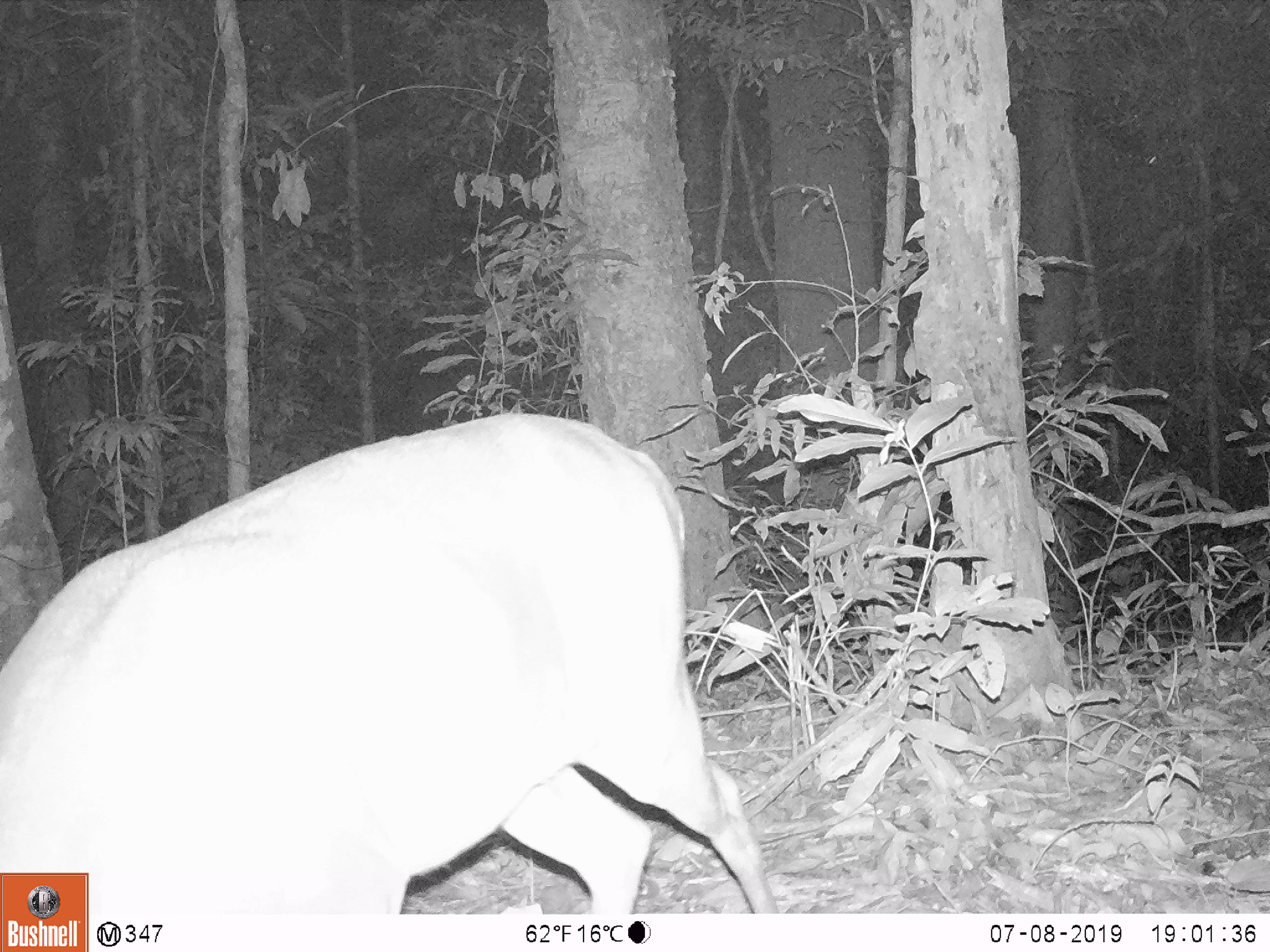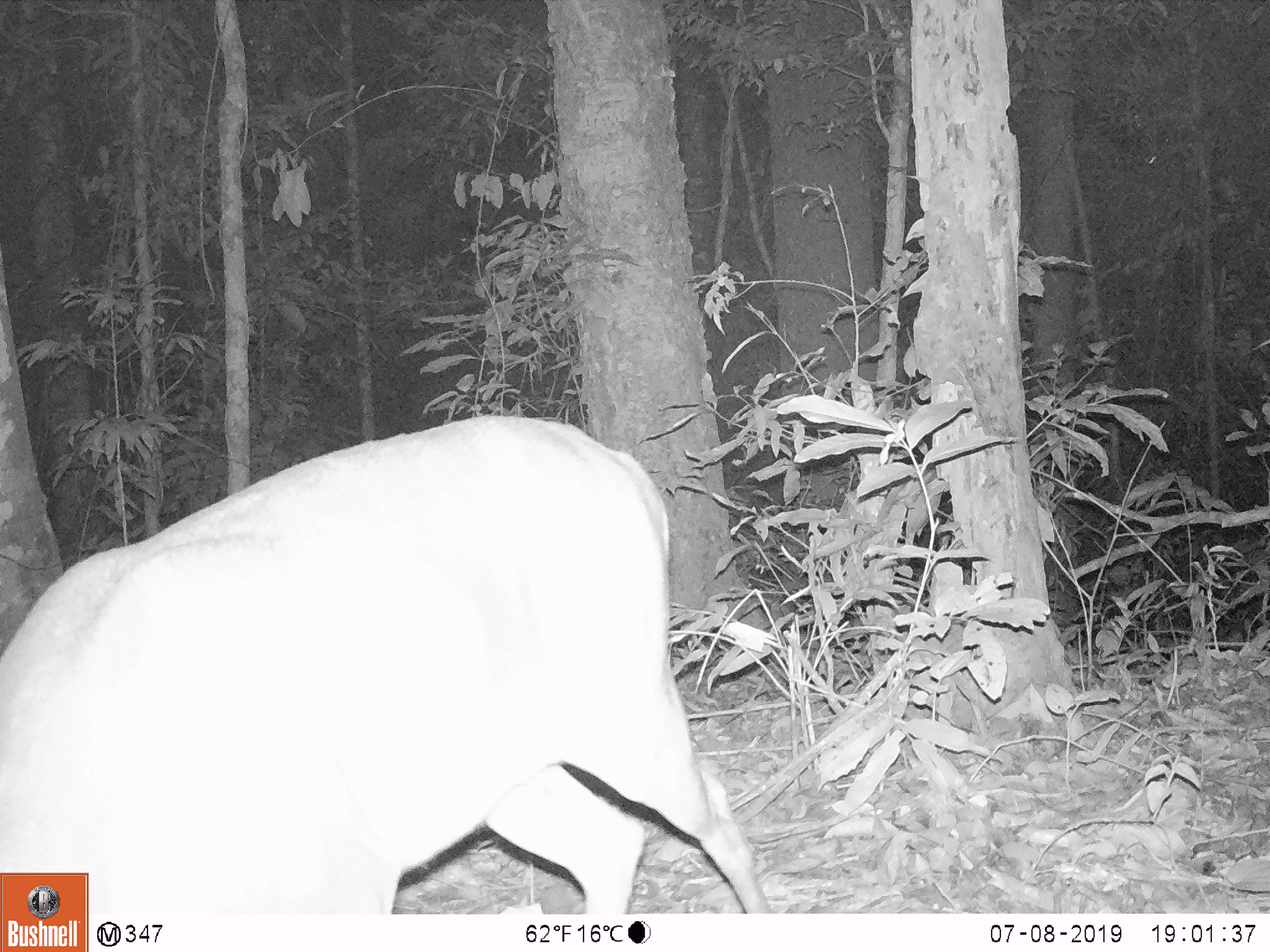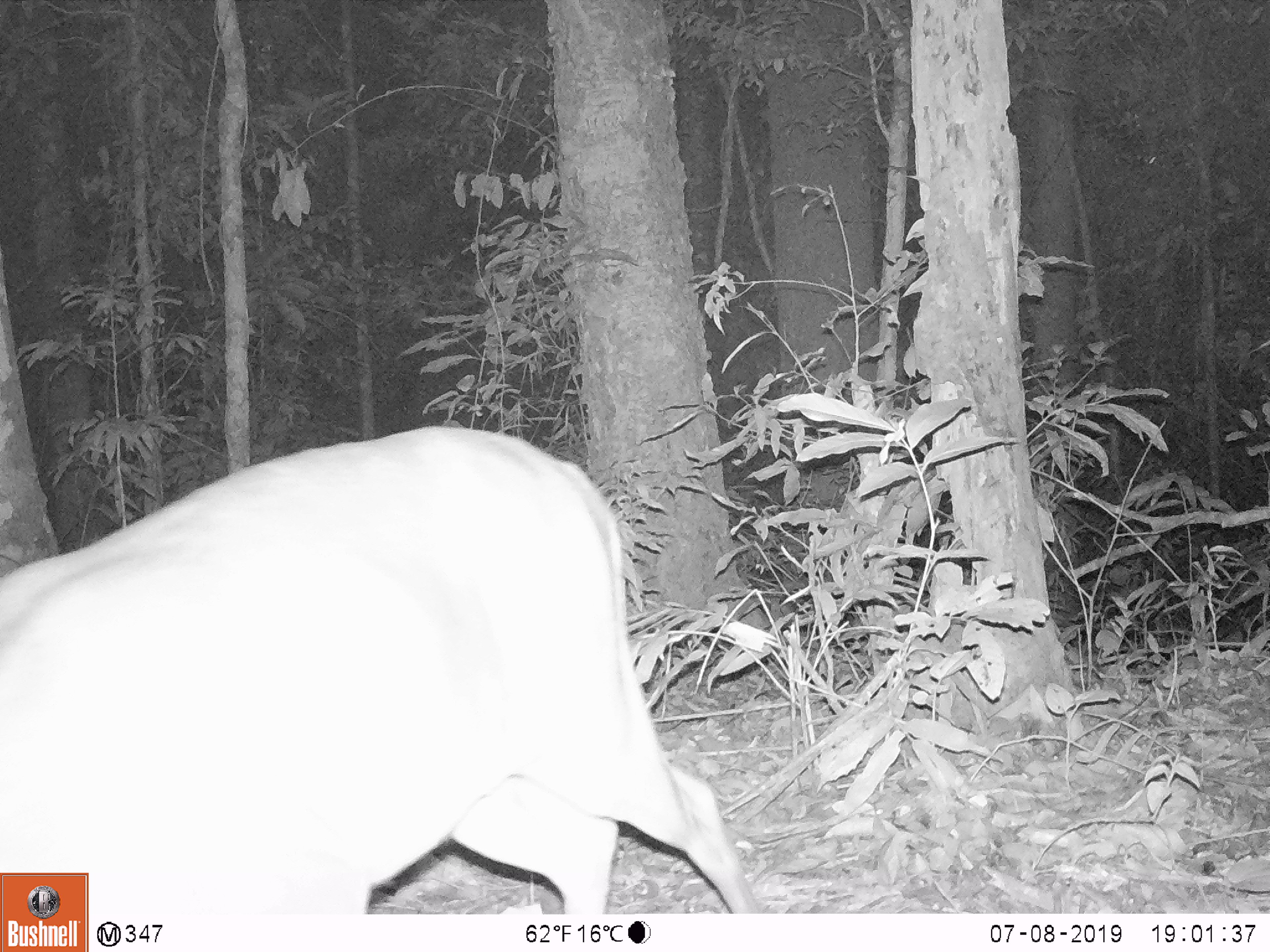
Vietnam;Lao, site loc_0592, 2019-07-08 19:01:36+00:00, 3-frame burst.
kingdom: Animalia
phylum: Chordata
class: Mammalia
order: Artiodactyla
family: Cervidae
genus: Muntiacus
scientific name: Muntiacus muntjak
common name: red muntjac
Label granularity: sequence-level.